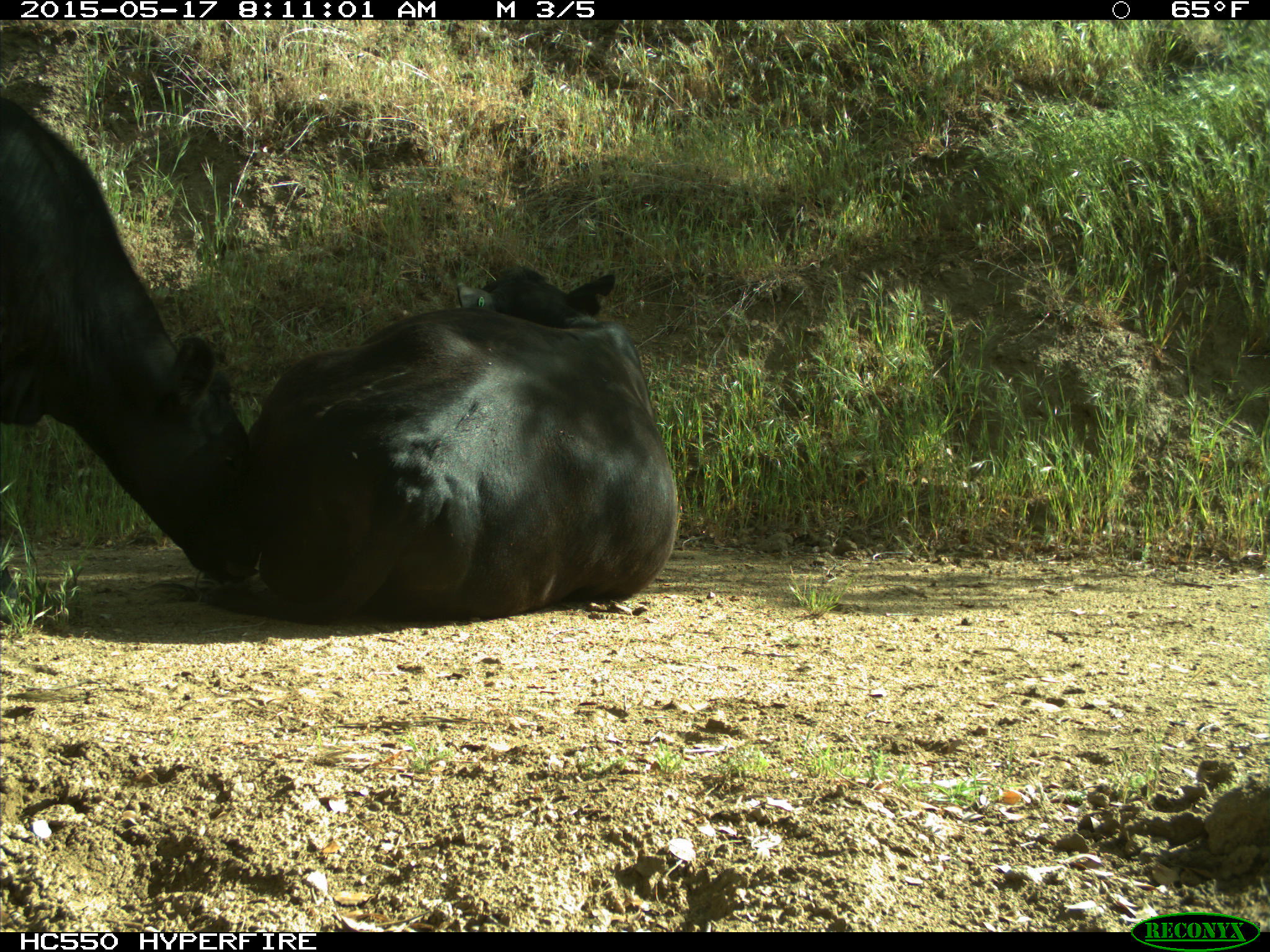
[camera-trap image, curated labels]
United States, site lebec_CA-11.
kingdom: Animalia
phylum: Chordata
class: Mammalia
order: Artiodactyla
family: Bovidae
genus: Bos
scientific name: Bos taurus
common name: domestic cow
Bos taurus (domestic cow).